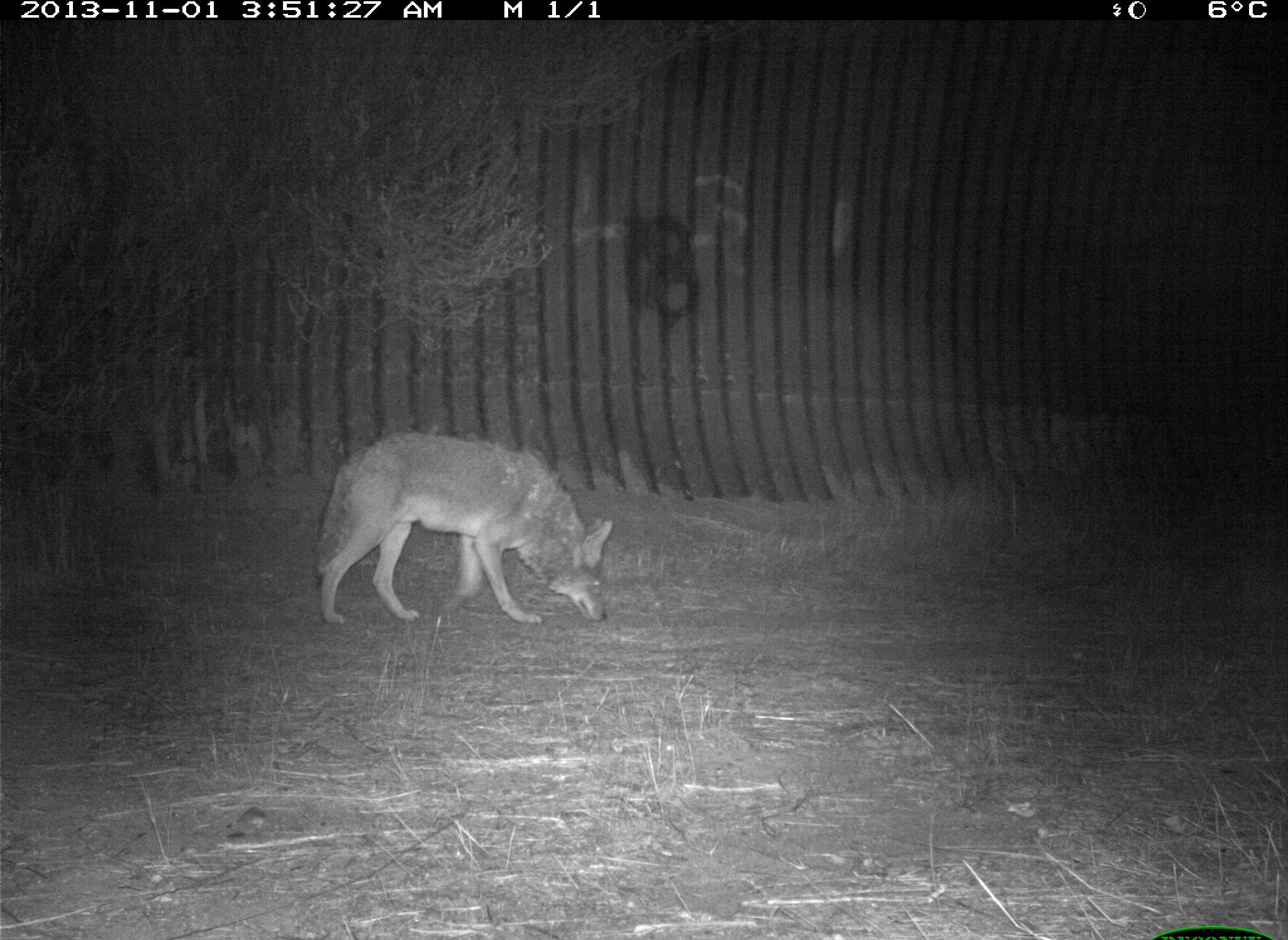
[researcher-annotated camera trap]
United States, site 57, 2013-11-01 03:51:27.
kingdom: Animalia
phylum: Chordata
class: Mammalia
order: Carnivora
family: Canidae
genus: Canis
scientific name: Canis latrans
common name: coyote